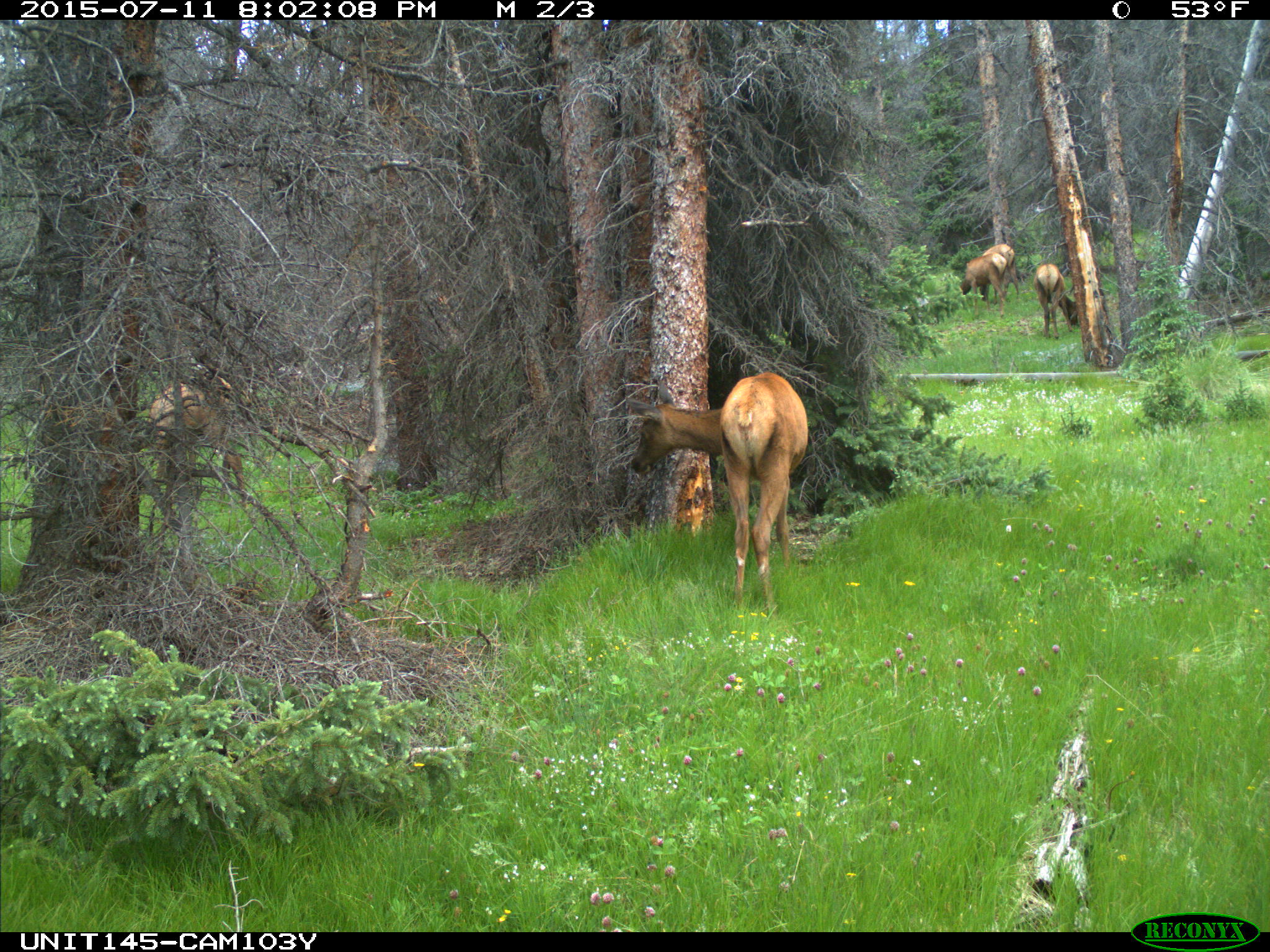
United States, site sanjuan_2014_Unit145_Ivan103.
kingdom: Animalia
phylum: Chordata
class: Mammalia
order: Artiodactyla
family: Cervidae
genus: Cervus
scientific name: Cervus elaphus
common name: red deer